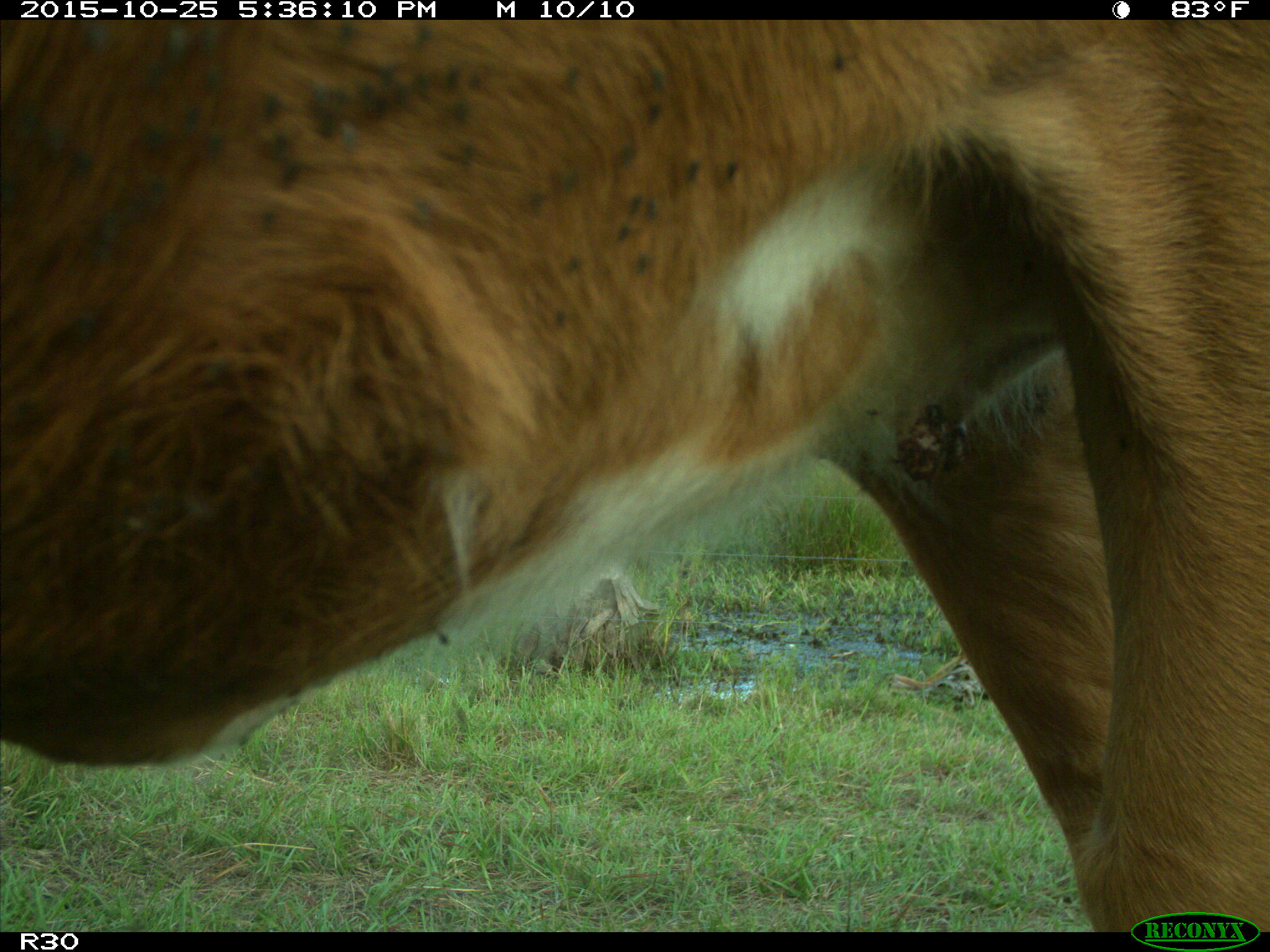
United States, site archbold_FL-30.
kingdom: Animalia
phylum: Chordata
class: Mammalia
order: Artiodactyla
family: Bovidae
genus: Bos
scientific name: Bos taurus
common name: domestic cow